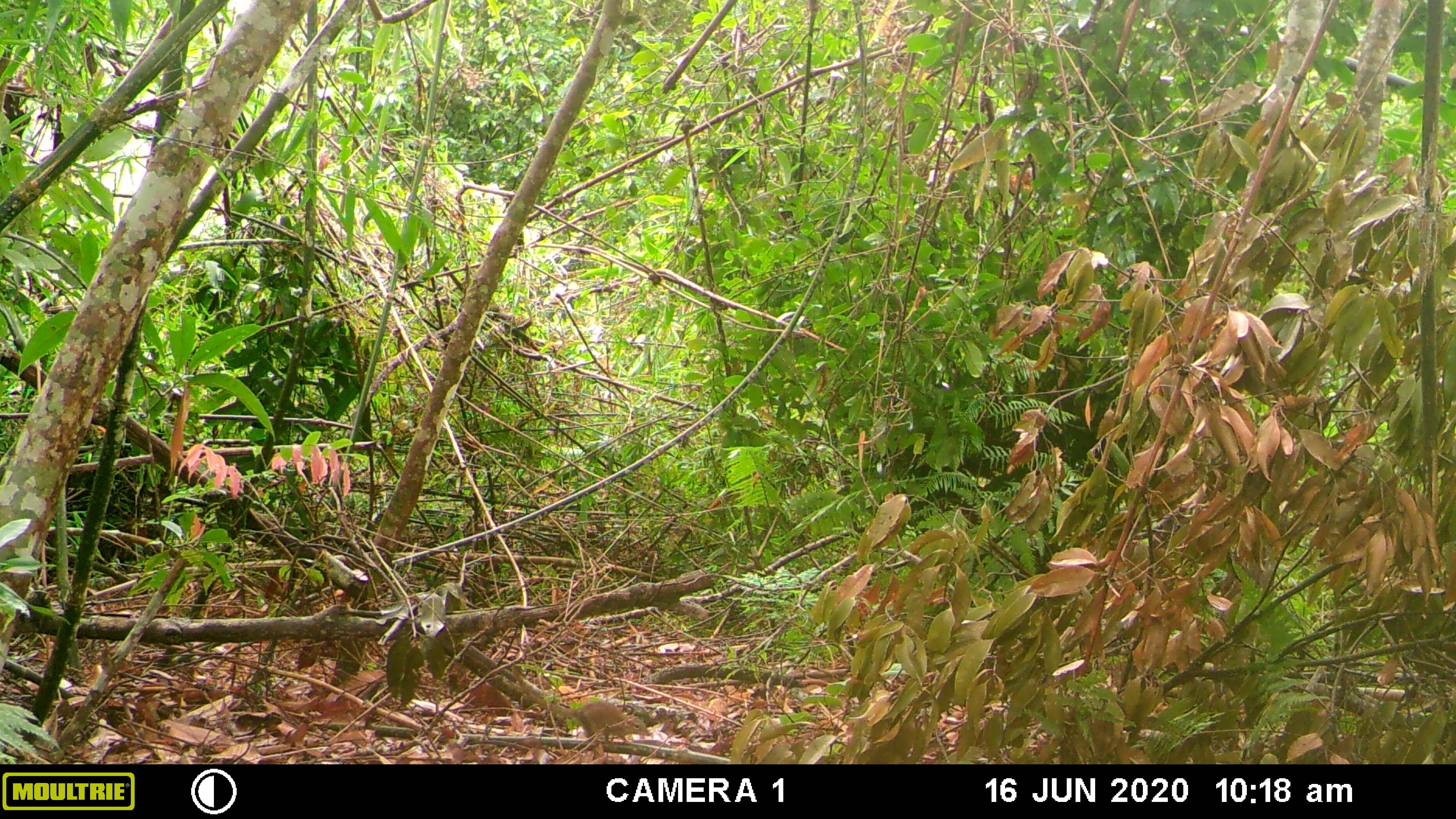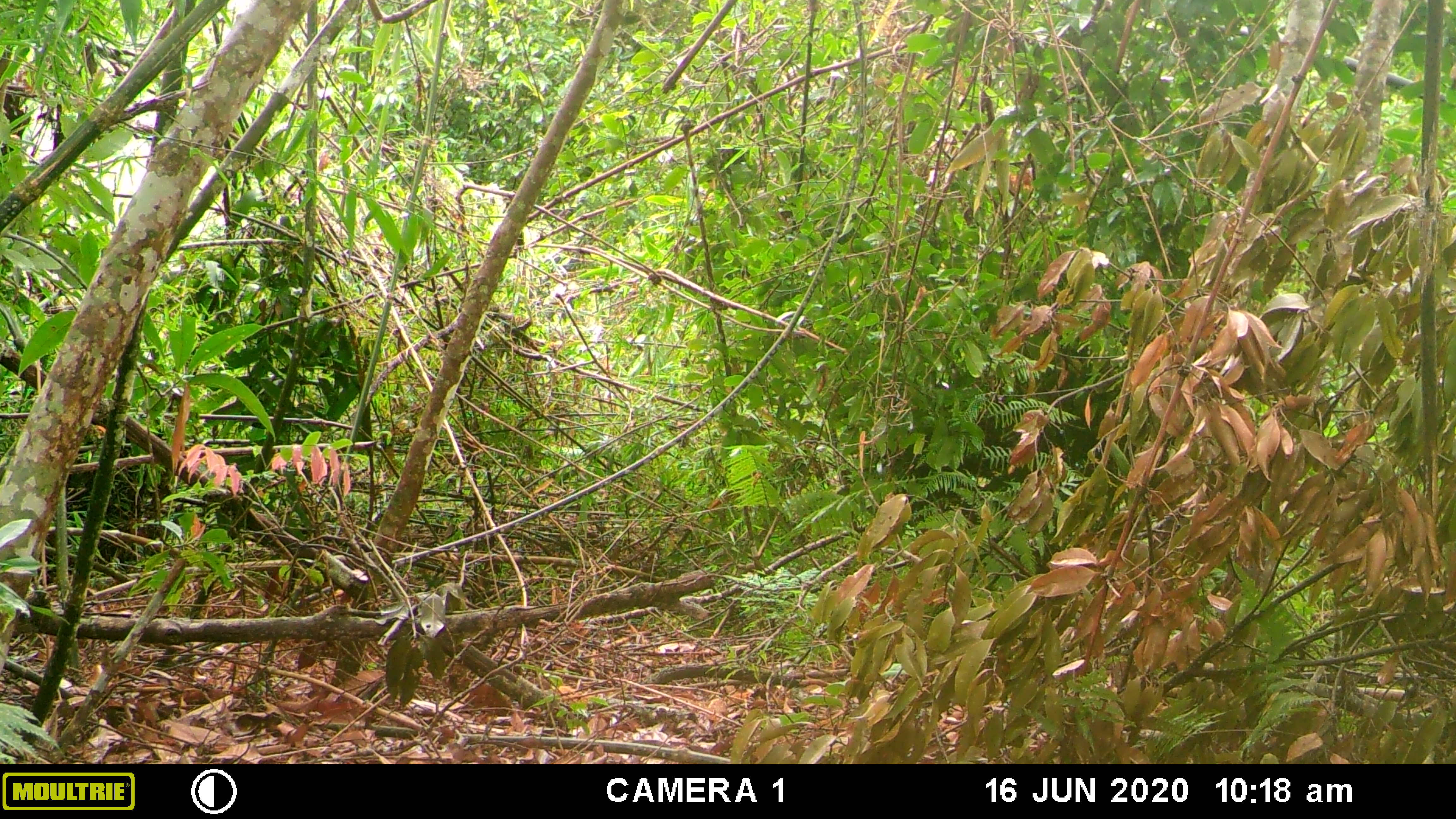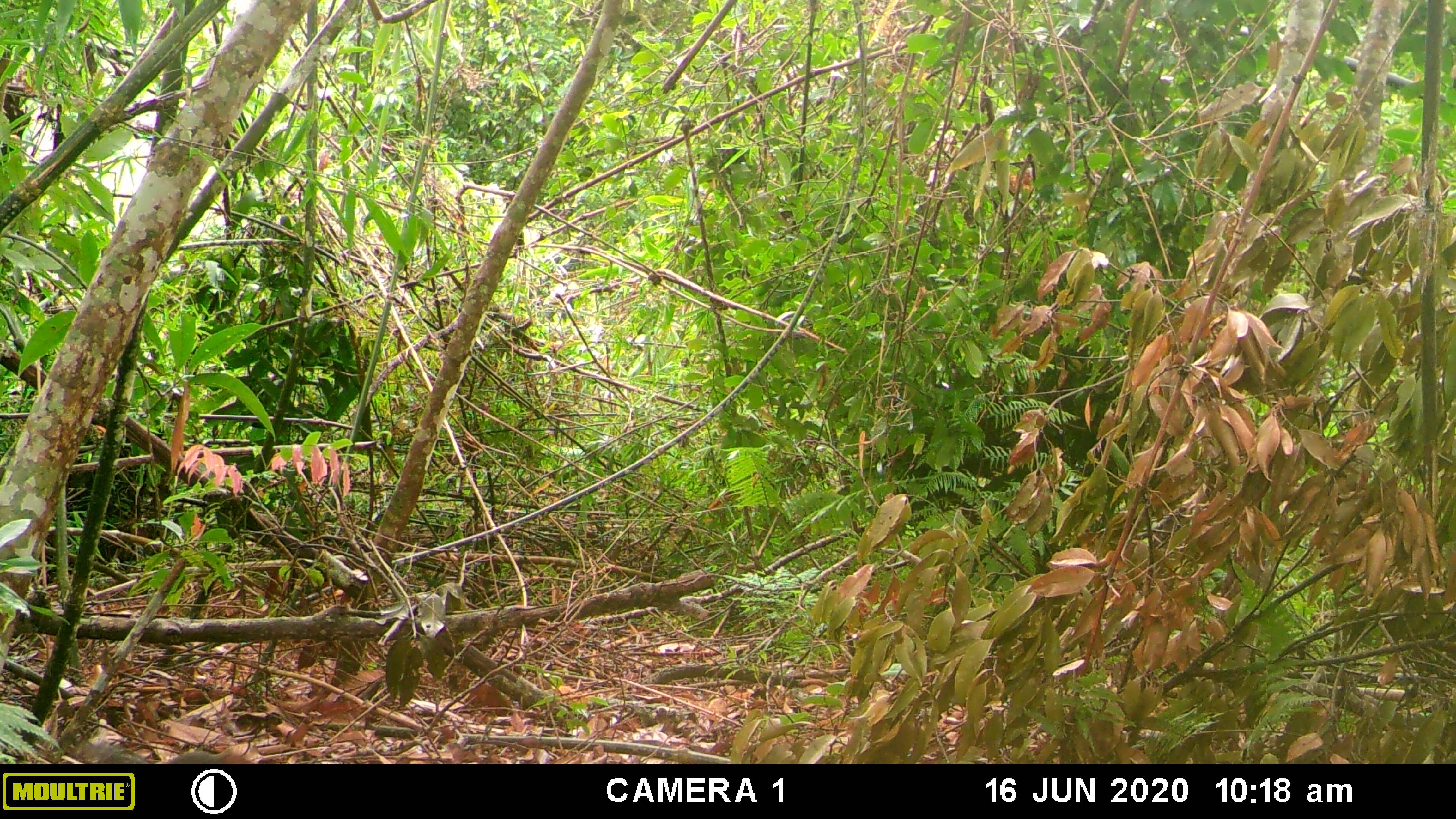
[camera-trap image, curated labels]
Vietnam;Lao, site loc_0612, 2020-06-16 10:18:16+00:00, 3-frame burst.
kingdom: Animalia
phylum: Chordata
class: Mammalia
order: Scandentia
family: Tupaiidae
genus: Tupaia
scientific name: Tupaia belangeri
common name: northern treeshrew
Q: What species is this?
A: Northern treeshrew (Tupaia belangeri).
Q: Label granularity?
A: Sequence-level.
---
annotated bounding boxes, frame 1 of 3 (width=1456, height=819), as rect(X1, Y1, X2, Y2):
northern treeshrew: rect(511, 662, 651, 749)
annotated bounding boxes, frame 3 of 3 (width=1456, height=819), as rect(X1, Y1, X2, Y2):
northern treeshrew: rect(78, 737, 237, 764)